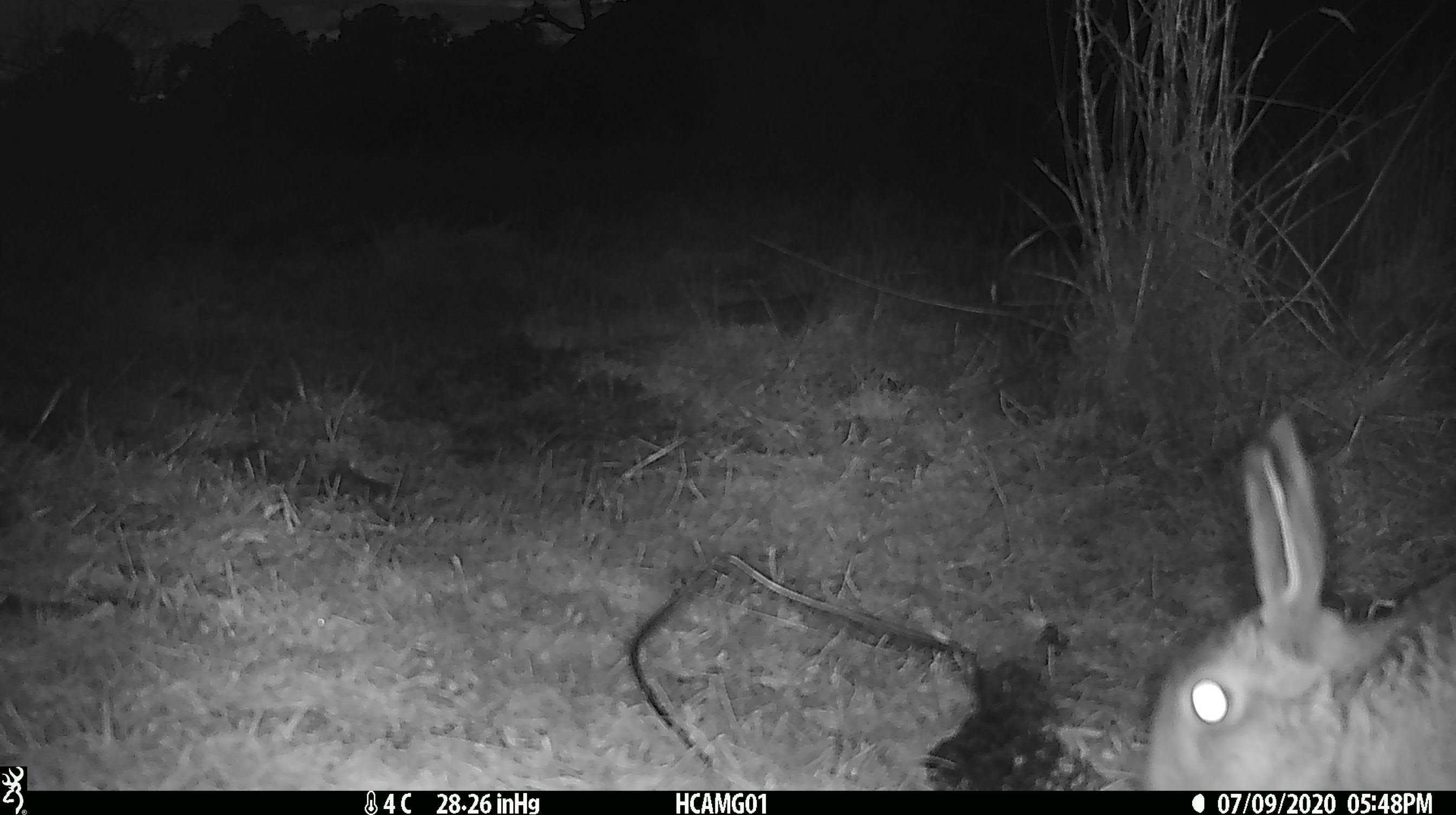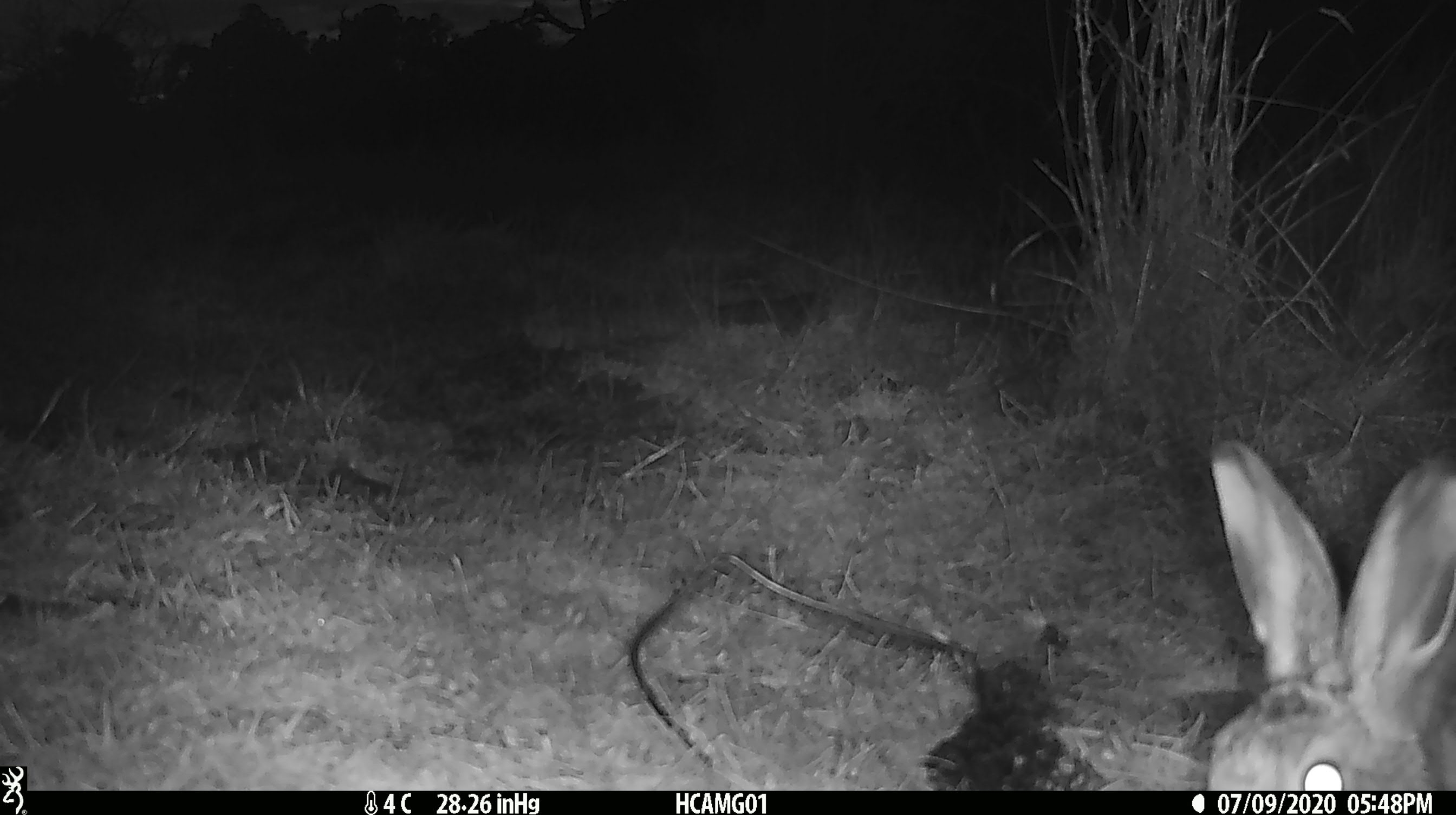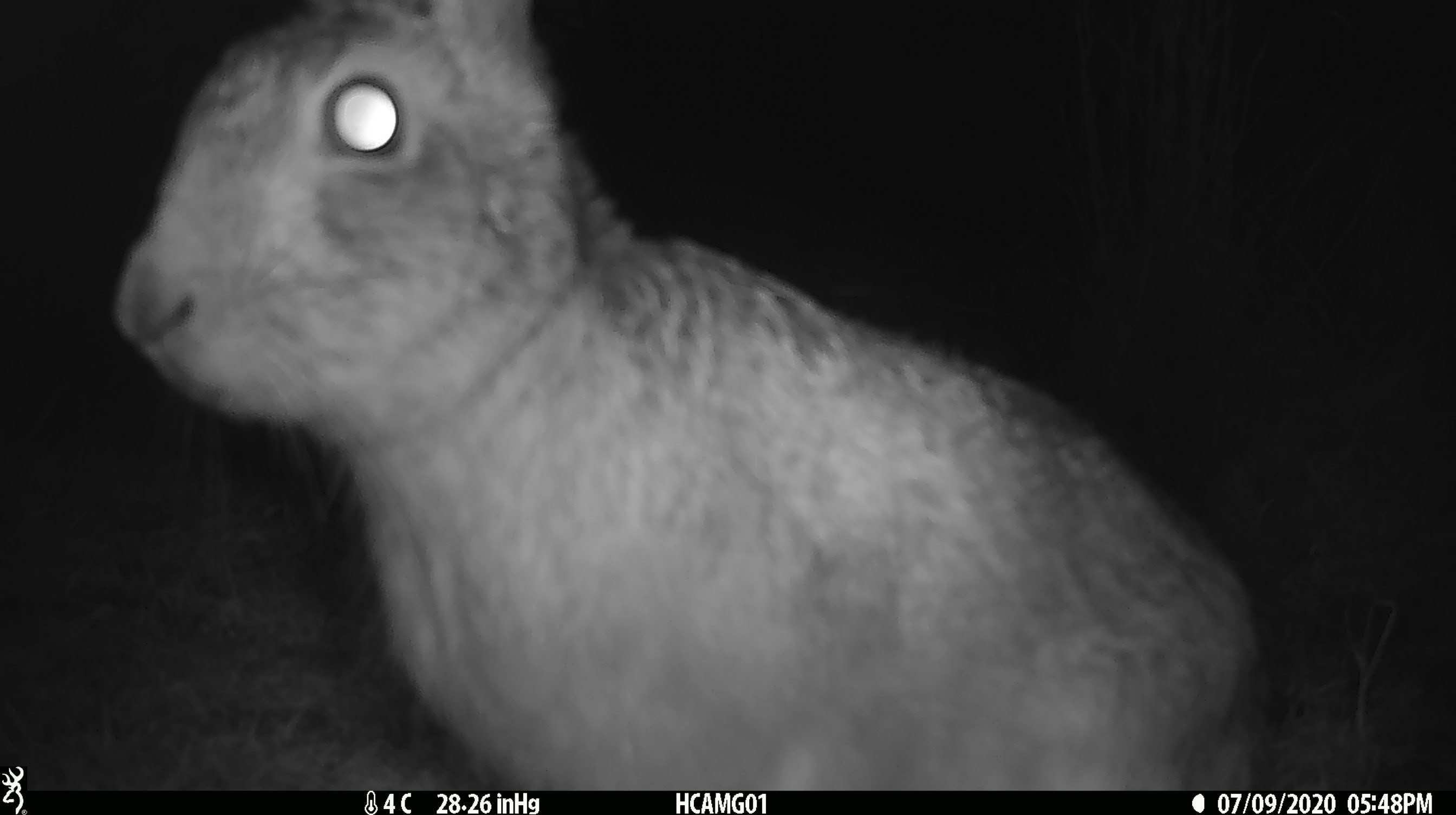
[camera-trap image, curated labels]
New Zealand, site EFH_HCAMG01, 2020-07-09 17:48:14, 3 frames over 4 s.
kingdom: Animalia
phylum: Chordata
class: Mammalia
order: Lagomorpha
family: Leporidae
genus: Lepus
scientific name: Lepus europaeus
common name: brown hare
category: hare